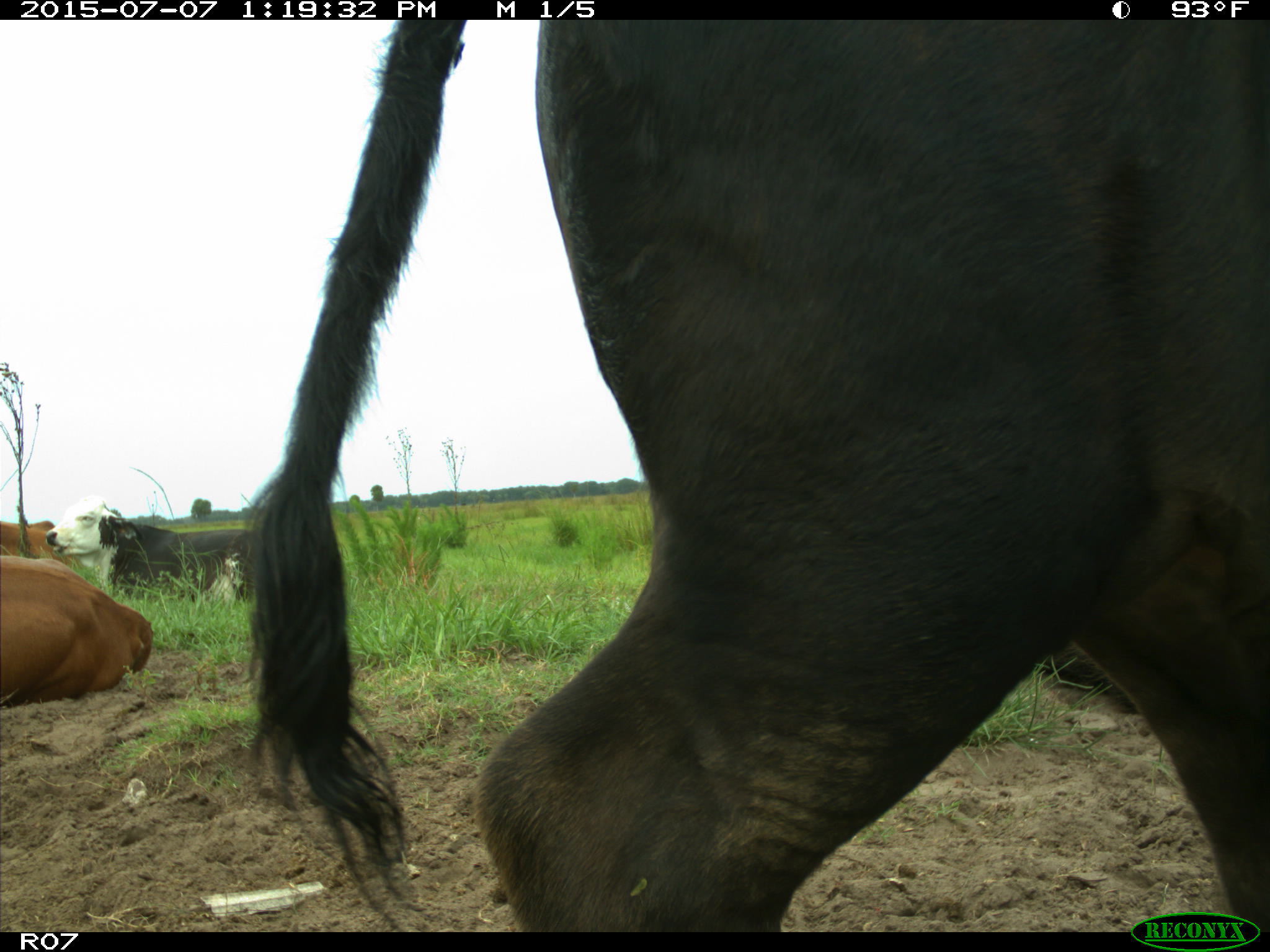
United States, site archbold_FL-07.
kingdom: Animalia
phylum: Chordata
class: Mammalia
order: Artiodactyla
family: Bovidae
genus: Bos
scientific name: Bos taurus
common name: domestic cow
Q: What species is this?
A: Bos taurus (domestic cow).